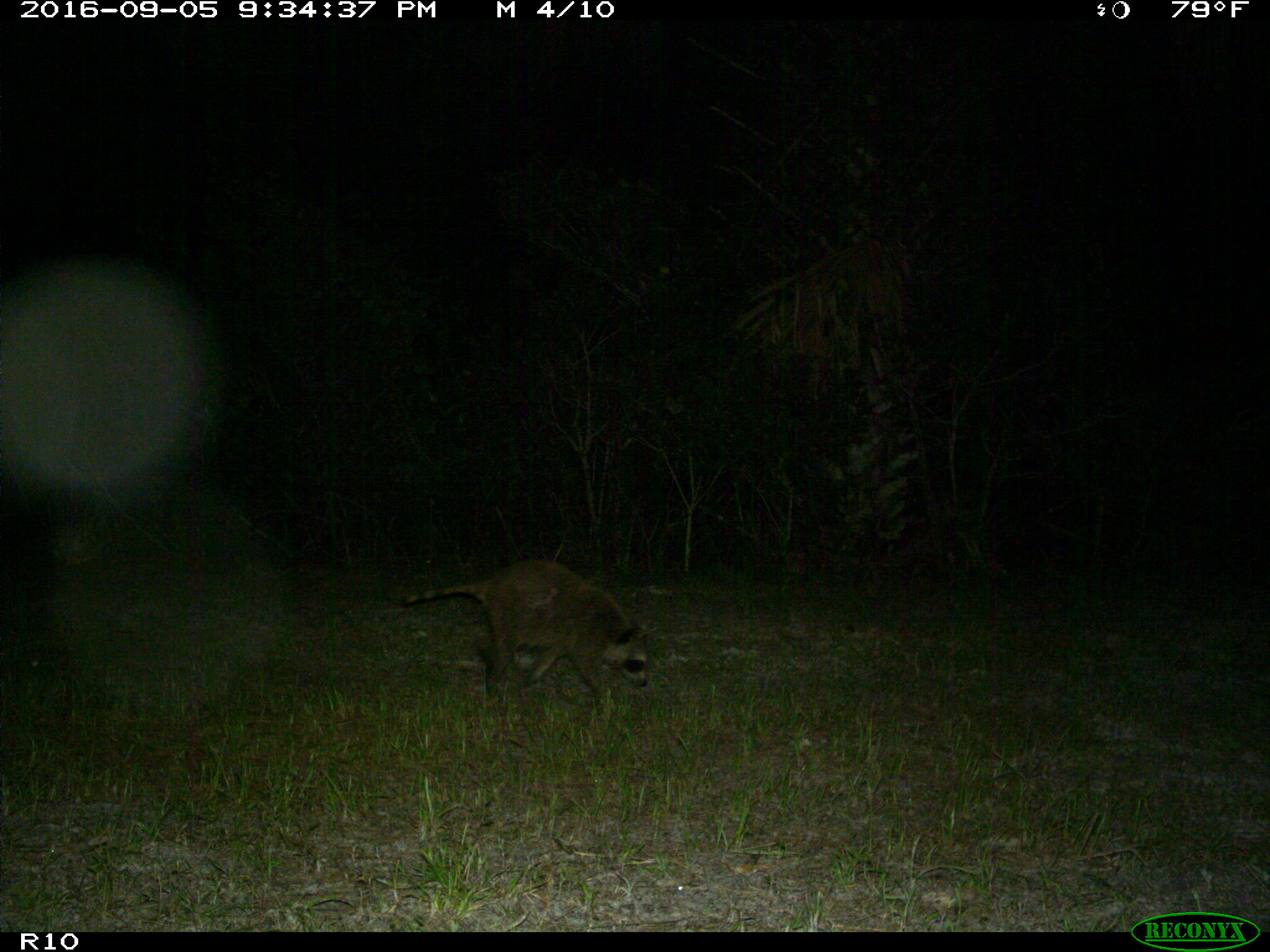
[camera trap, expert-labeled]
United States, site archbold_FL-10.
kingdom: Animalia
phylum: Chordata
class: Mammalia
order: Carnivora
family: Procyonidae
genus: Procyon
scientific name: Procyon lotor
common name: common raccoon